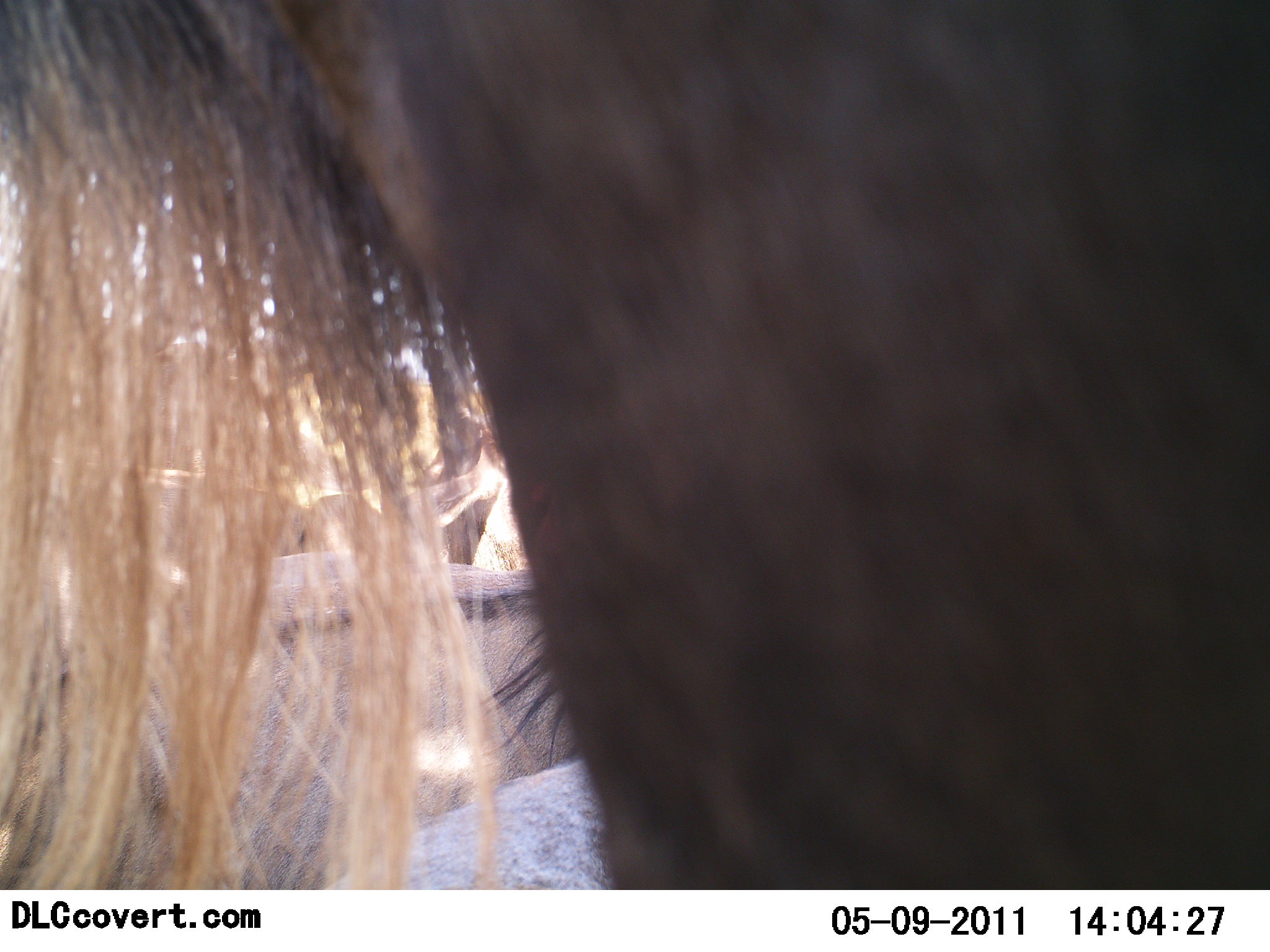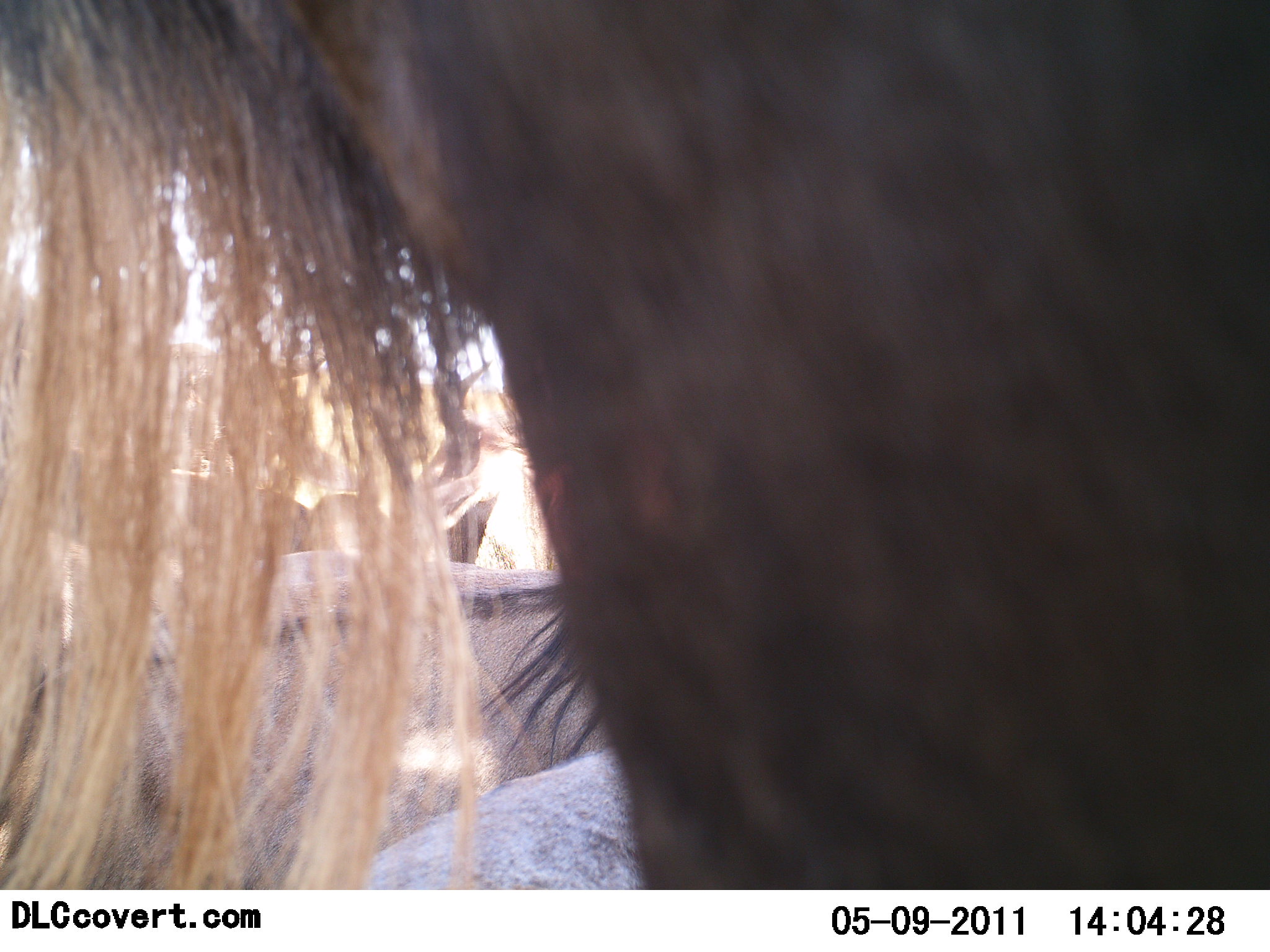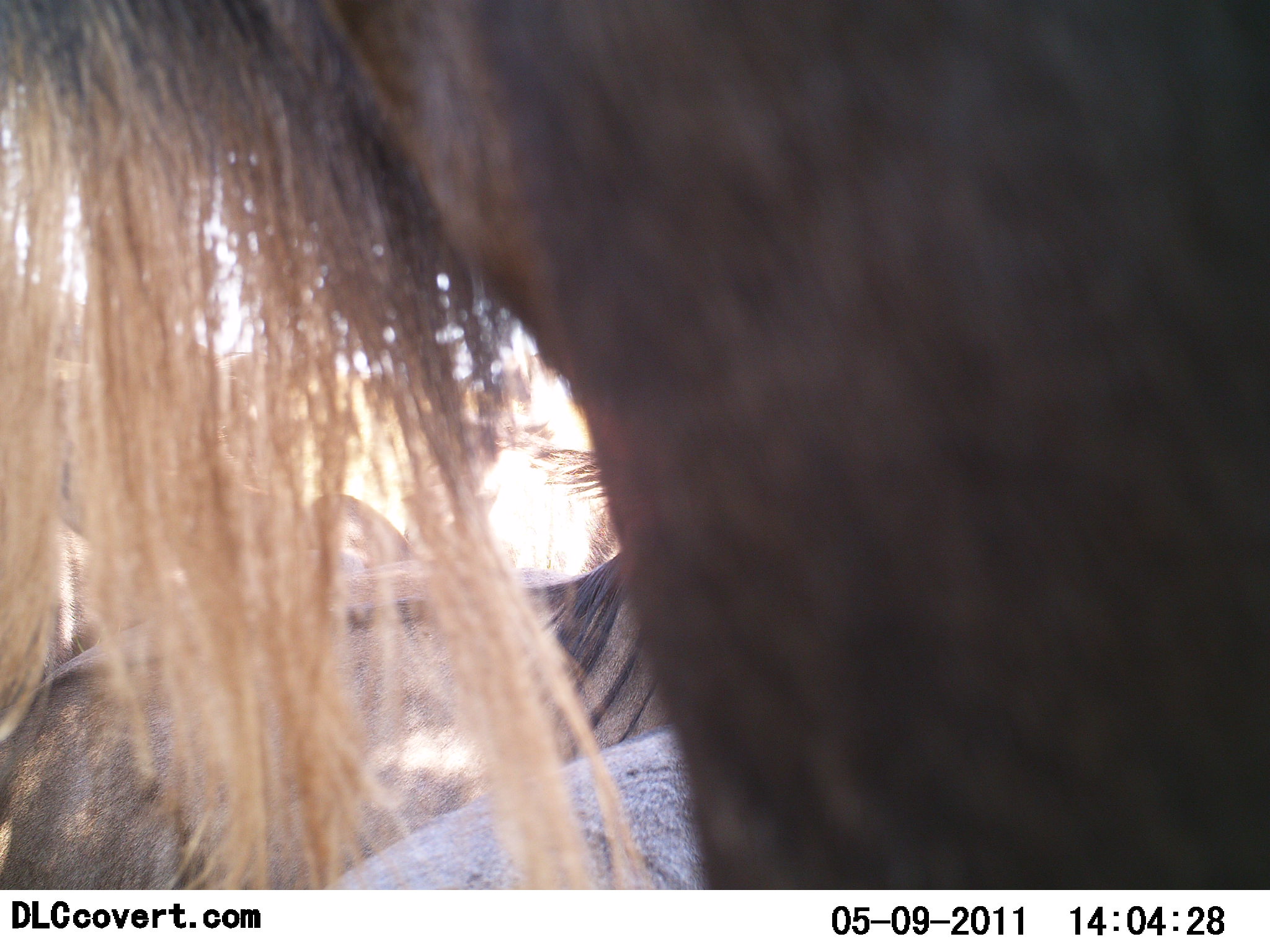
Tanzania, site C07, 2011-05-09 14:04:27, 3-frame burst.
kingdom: Animalia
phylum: Chordata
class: Mammalia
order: Artiodactyla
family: Bovidae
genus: Connochaetes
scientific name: Connochaetes taurinus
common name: blue wildebeest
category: wildebeest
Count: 3.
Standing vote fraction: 73%.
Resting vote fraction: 36%.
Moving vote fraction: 9%.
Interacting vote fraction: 9%.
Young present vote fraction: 0%.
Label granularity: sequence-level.